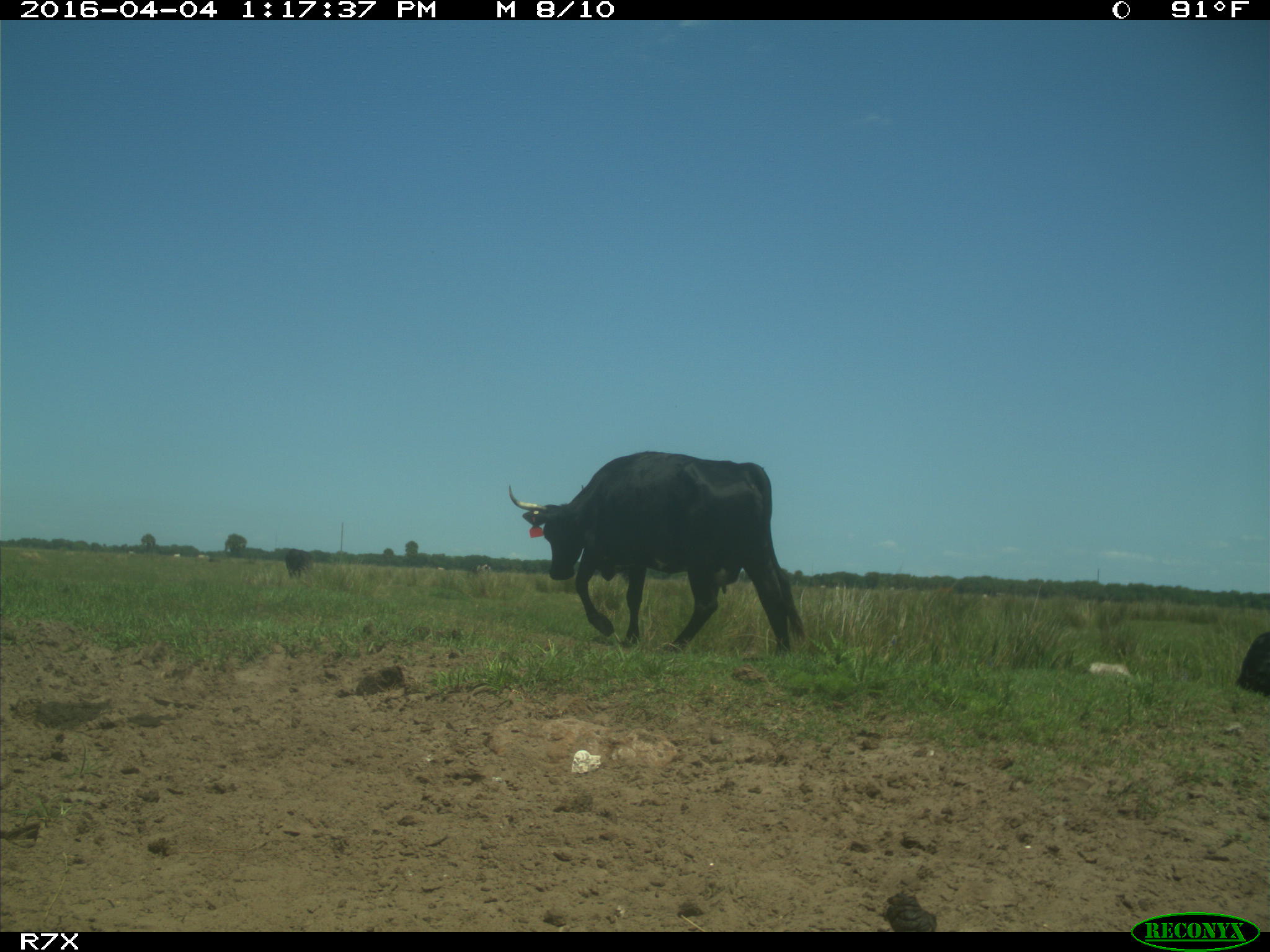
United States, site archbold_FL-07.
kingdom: Animalia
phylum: Chordata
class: Mammalia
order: Artiodactyla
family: Bovidae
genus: Bos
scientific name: Bos taurus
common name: domestic cow